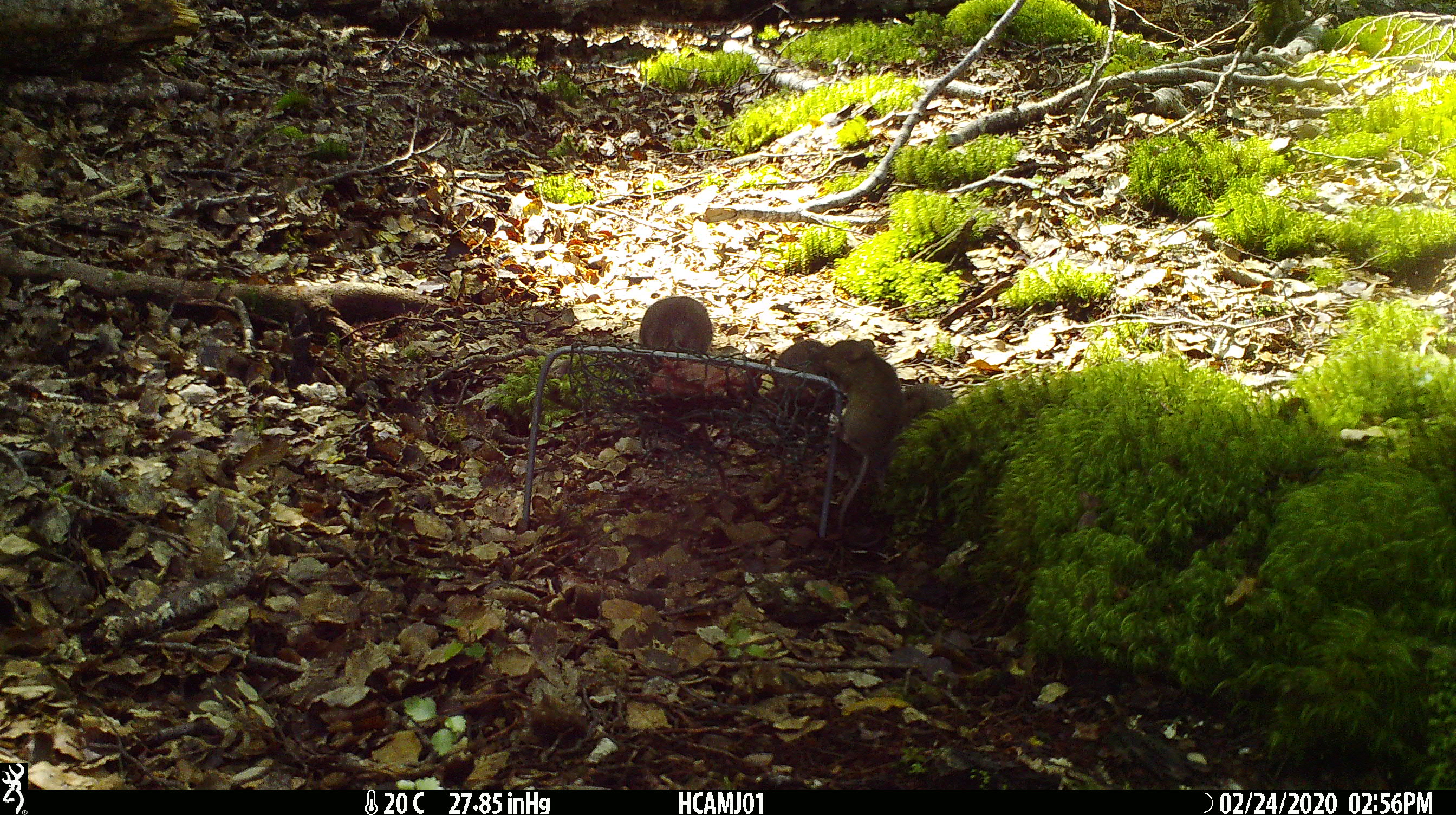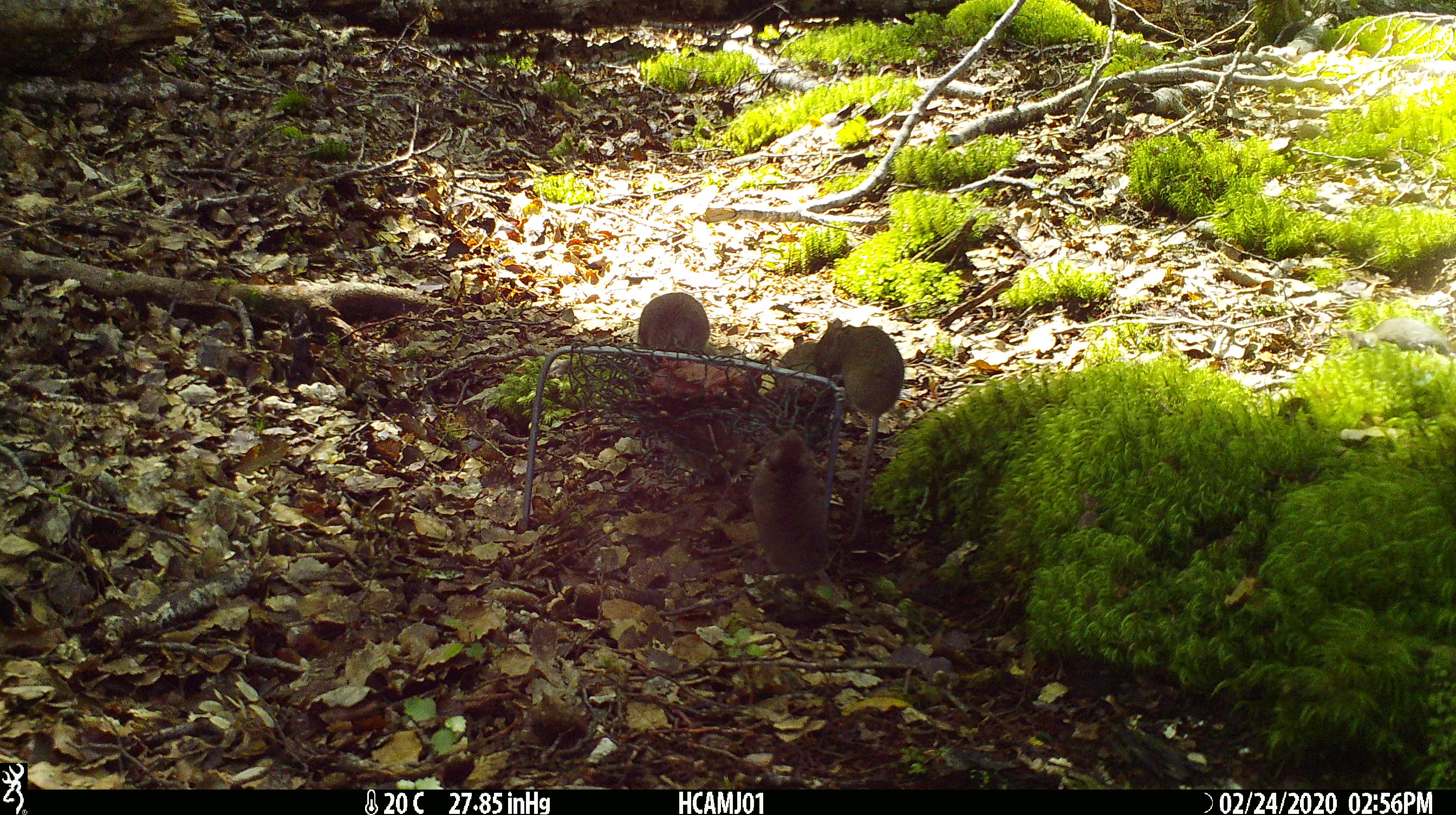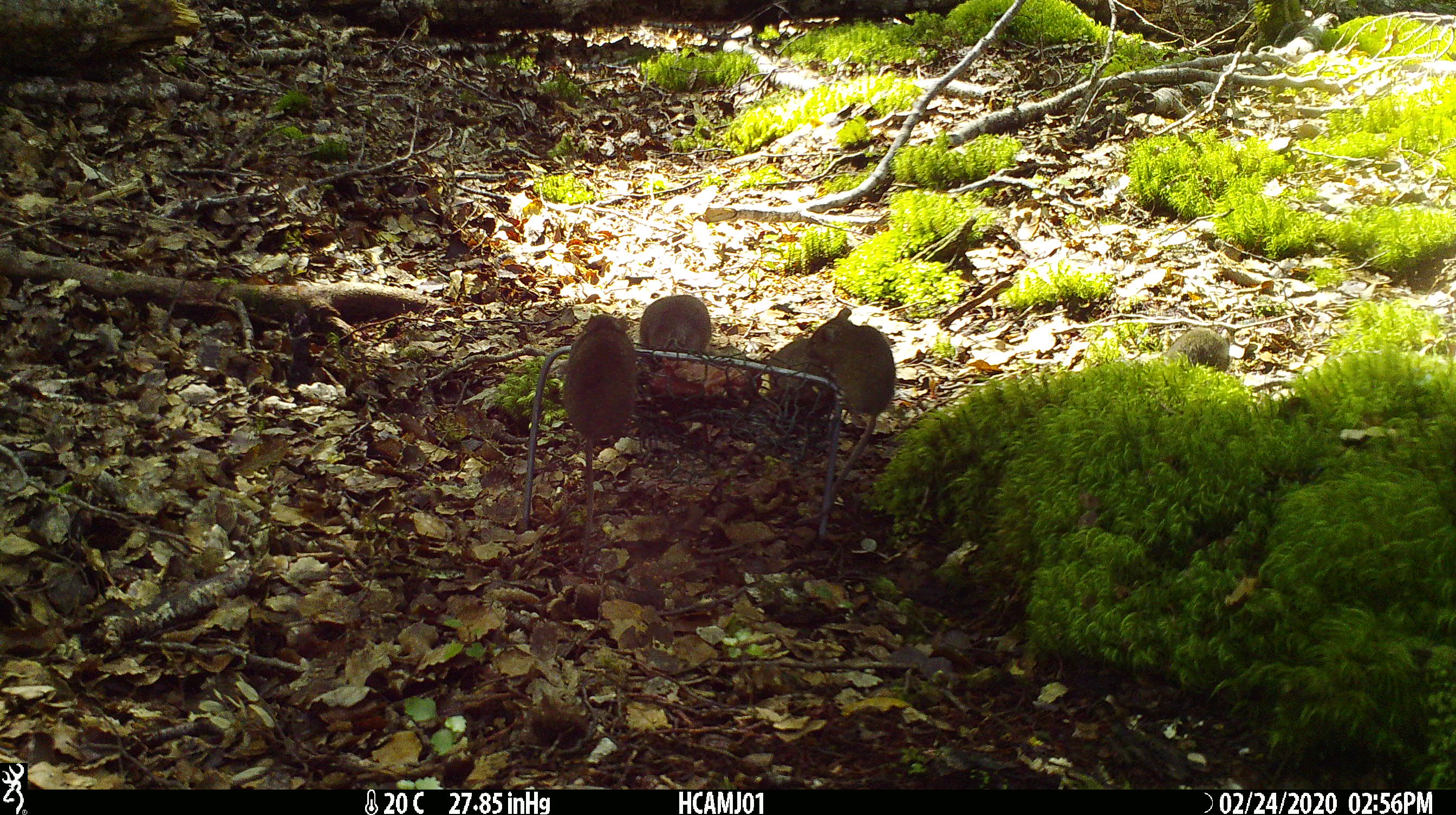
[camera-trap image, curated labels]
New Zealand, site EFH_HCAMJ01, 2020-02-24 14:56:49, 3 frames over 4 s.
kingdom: Animalia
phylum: Chordata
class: Mammalia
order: Rodentia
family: Muridae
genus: Mus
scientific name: Mus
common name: mouse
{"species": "mouse (Mus)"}